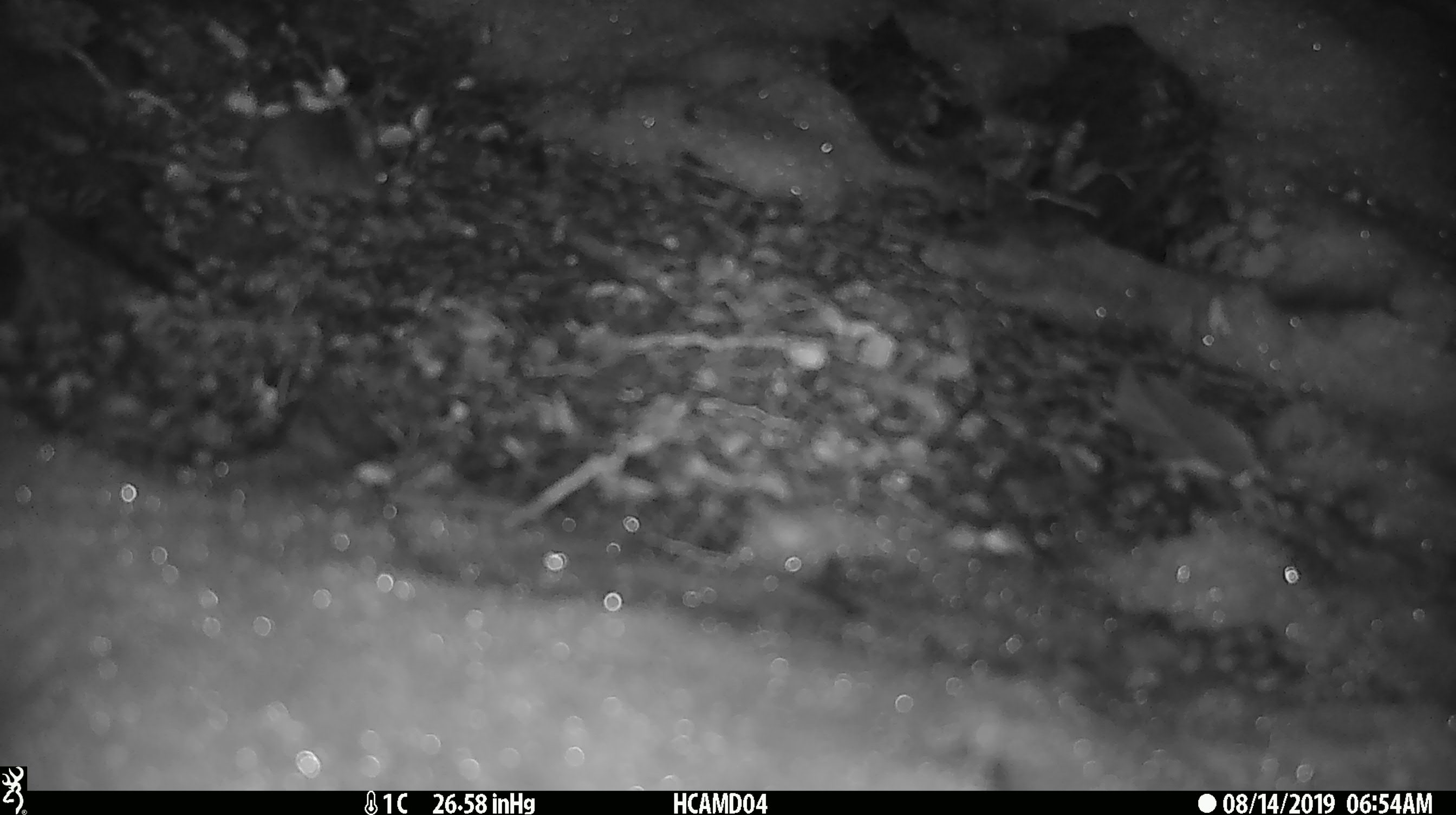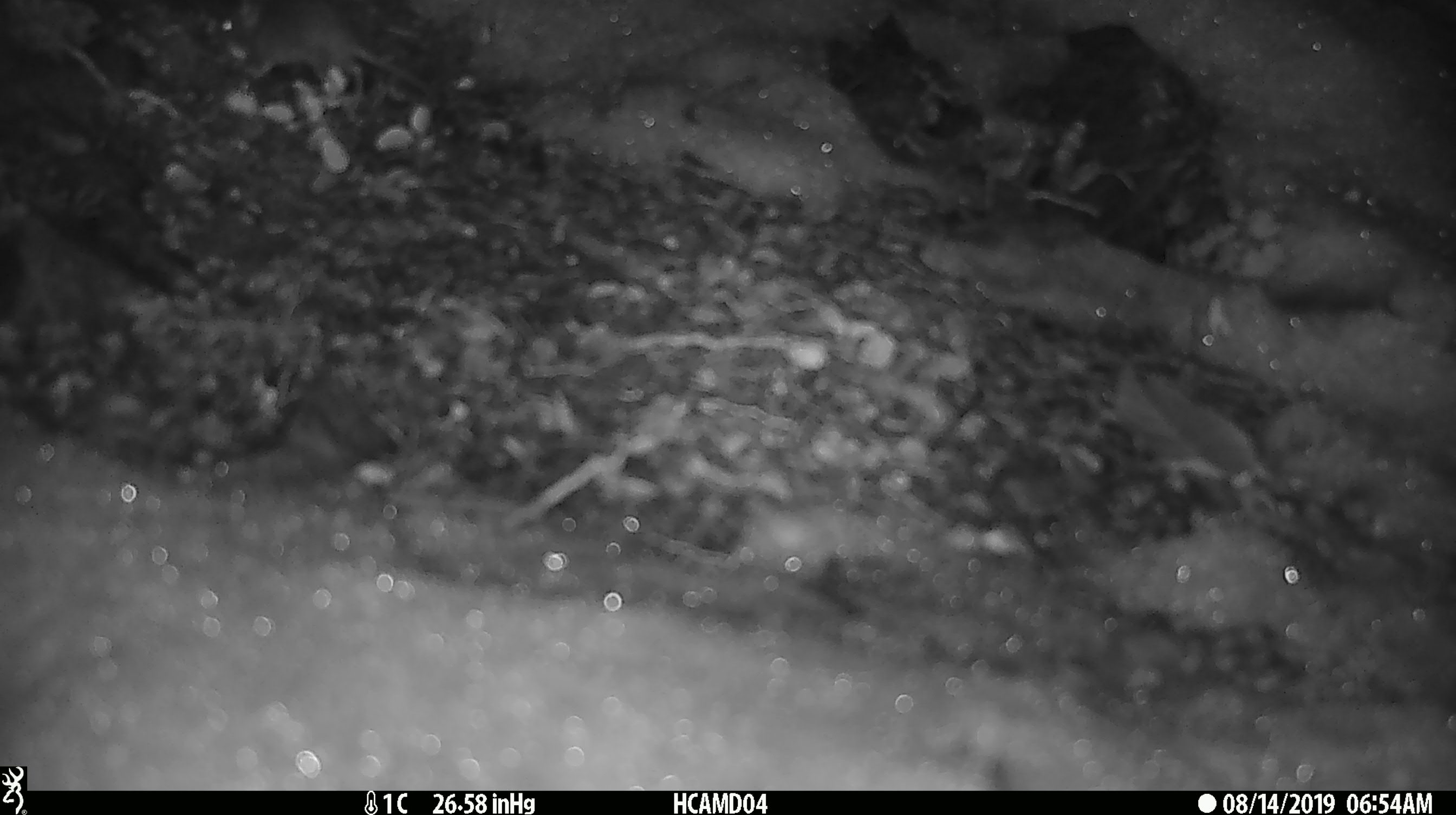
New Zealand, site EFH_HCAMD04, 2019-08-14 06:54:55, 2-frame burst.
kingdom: Animalia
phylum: Chordata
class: Mammalia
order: Rodentia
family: Muridae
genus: Mus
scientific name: Mus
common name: mouse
Mouse (Mus).